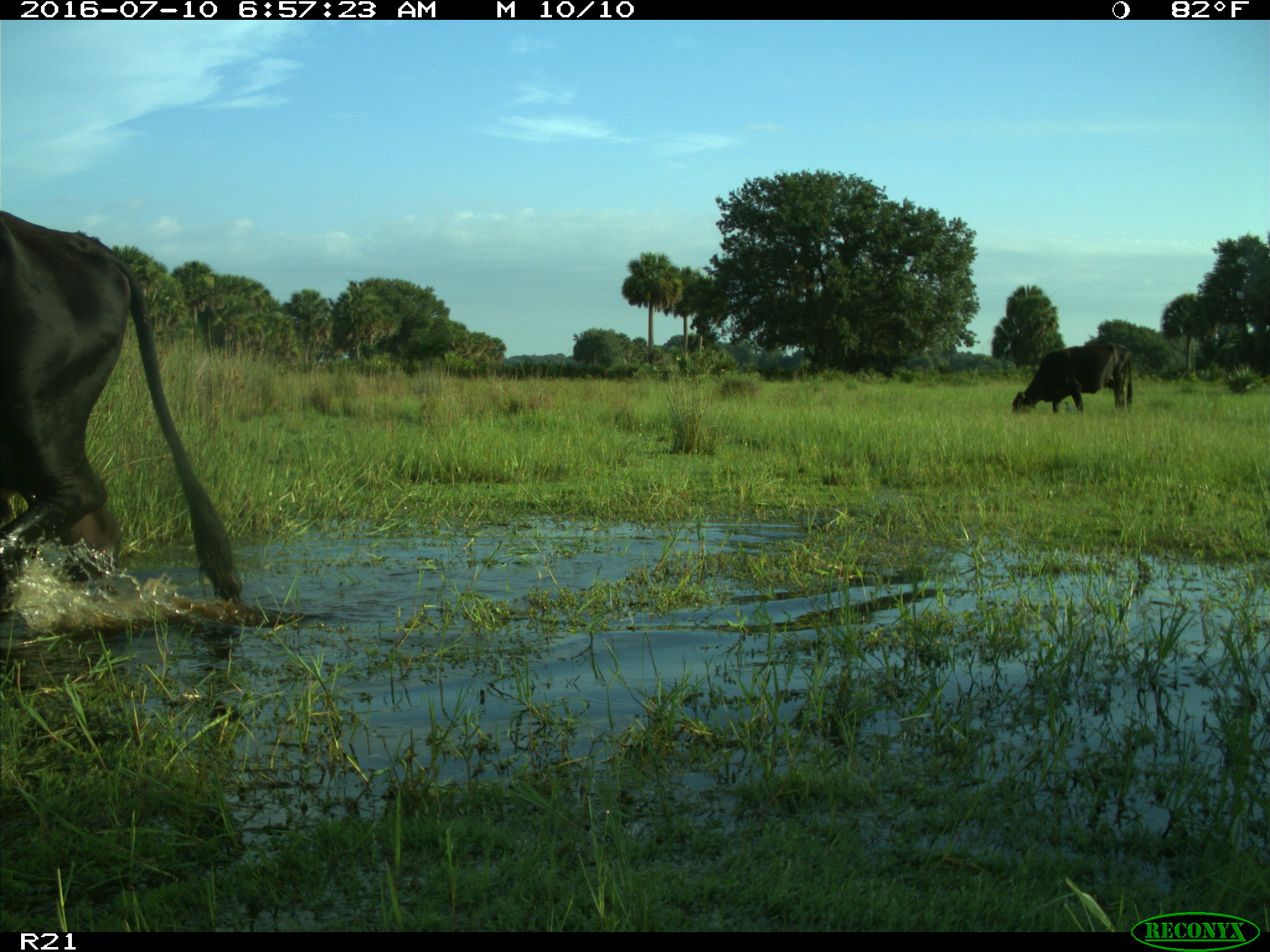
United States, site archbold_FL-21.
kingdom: Animalia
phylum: Chordata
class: Mammalia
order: Artiodactyla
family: Bovidae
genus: Bos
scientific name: Bos taurus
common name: domestic cow